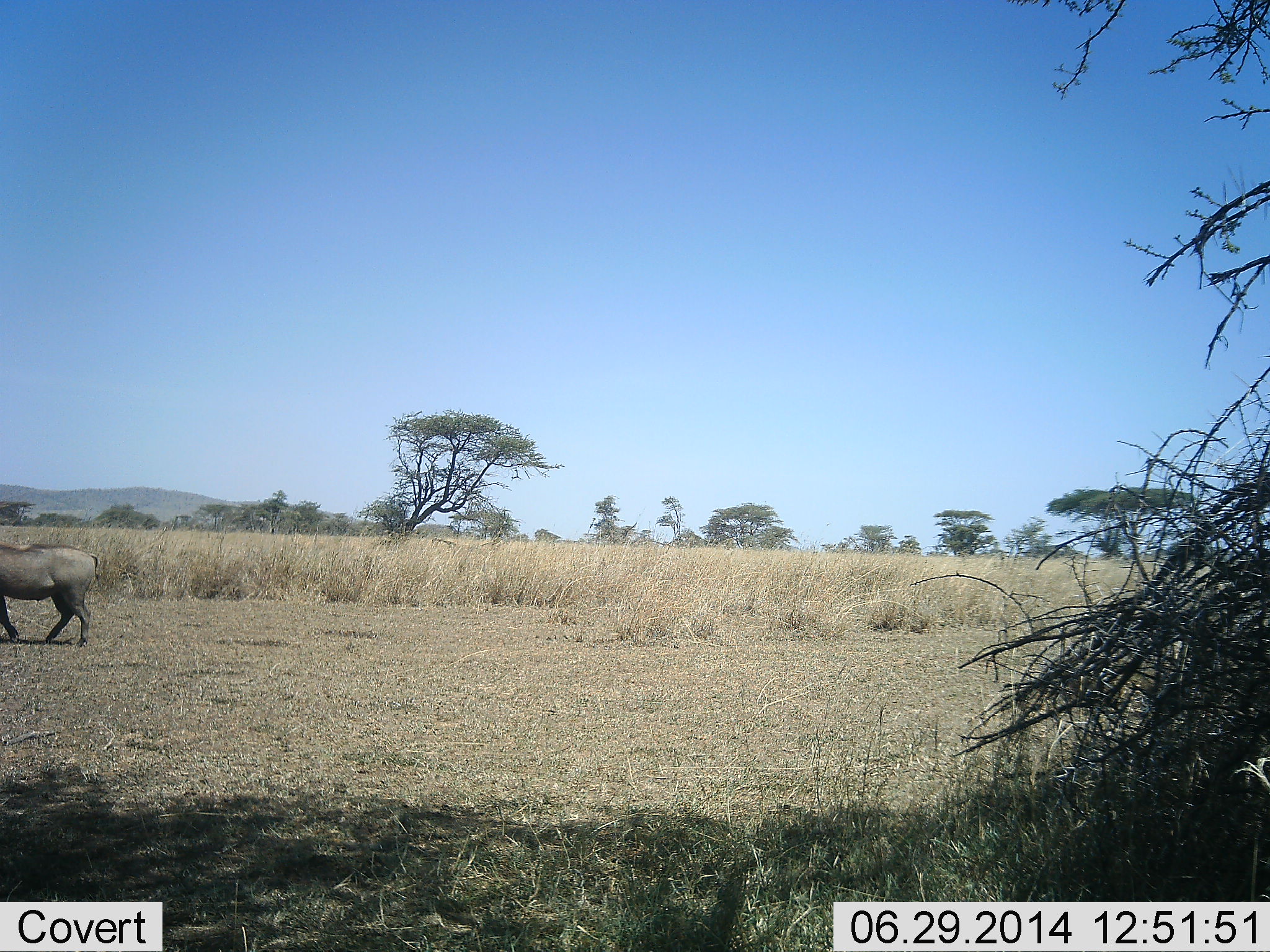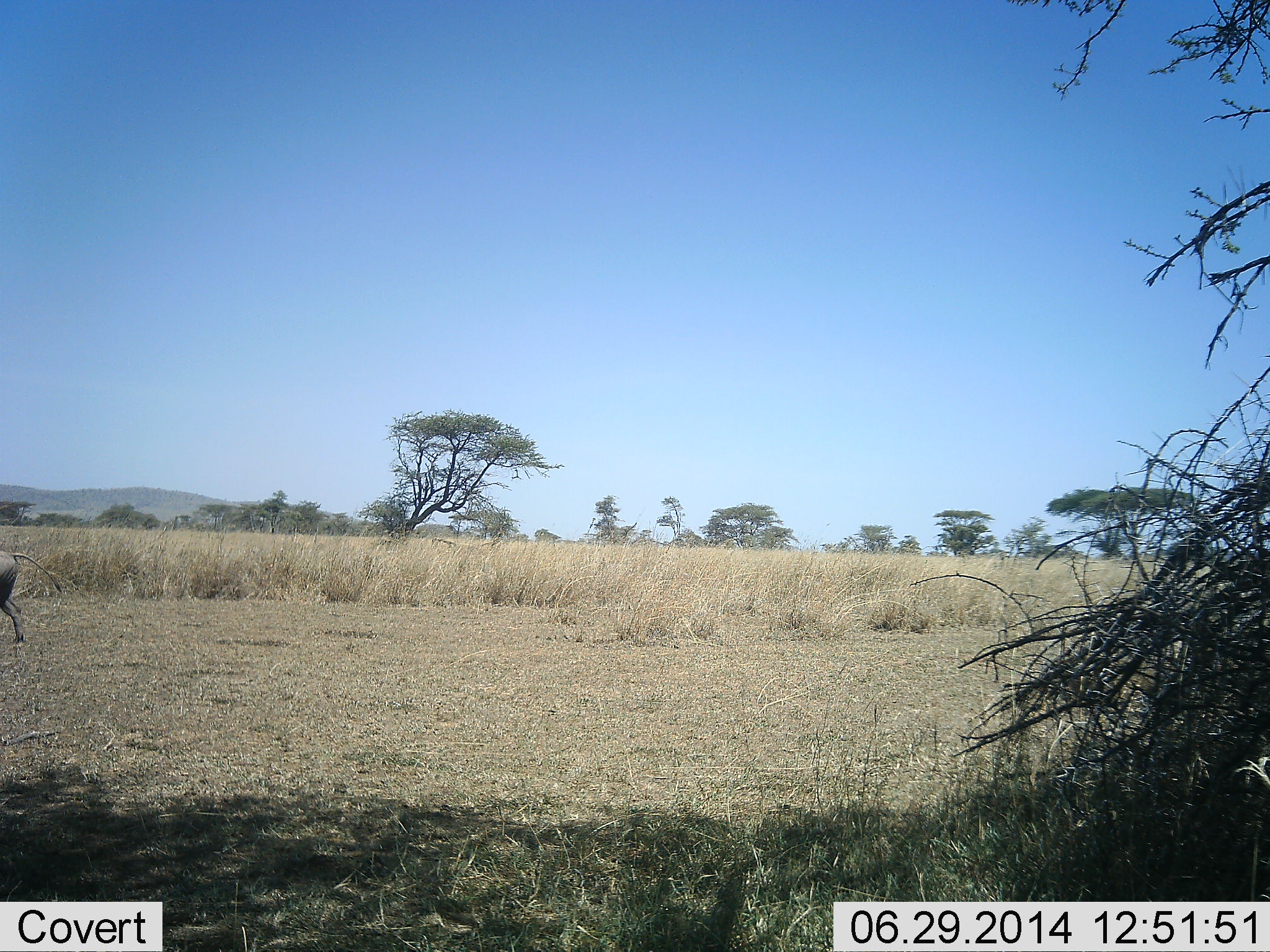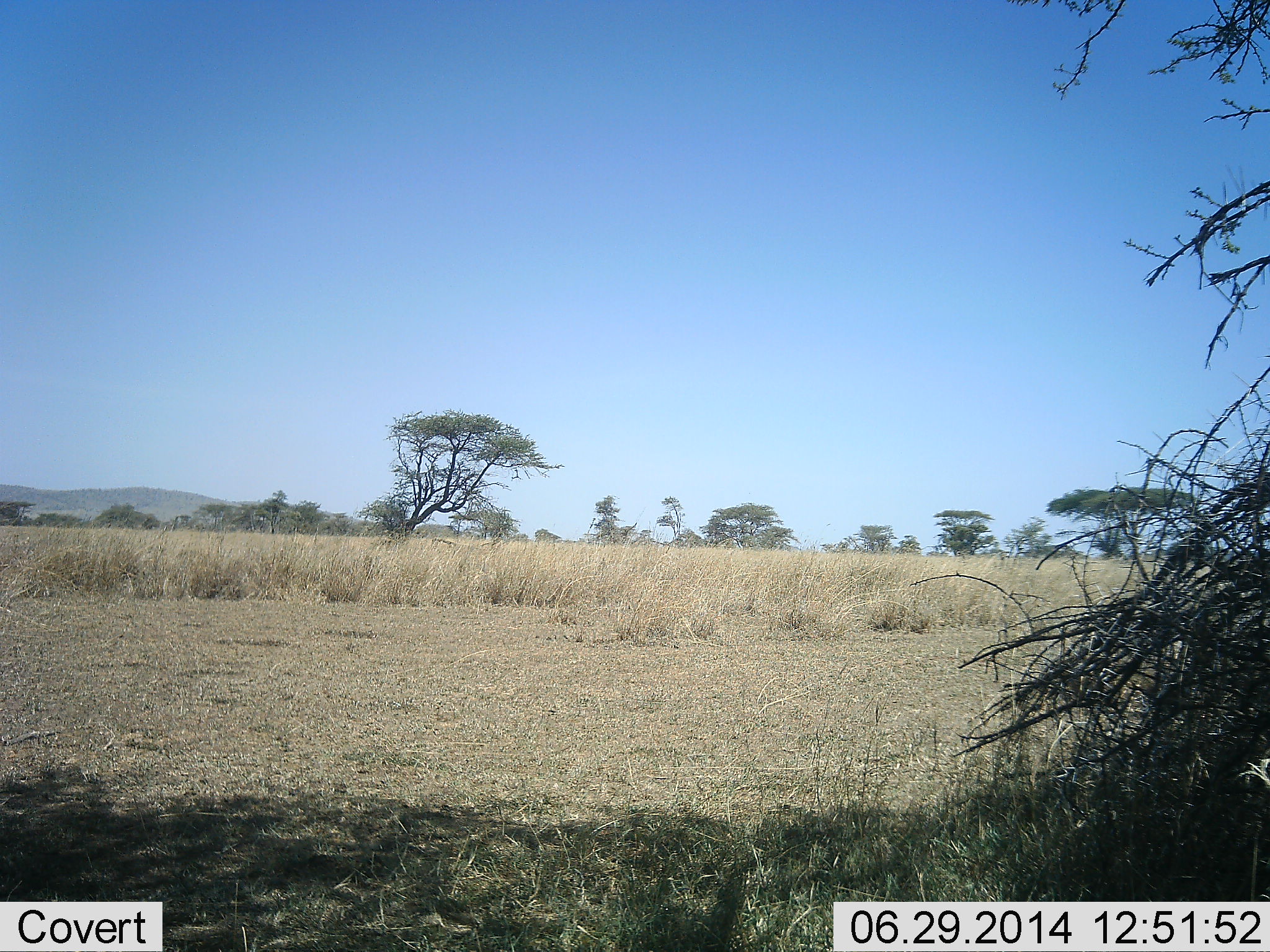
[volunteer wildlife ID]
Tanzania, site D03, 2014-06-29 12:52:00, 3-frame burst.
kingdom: Animalia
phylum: Chordata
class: Mammalia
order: Artiodactyla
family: Suidae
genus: Phacochoerus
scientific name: Phacochoerus africanus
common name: warthog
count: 1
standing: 0%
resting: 0%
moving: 100%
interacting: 0%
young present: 0%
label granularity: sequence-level